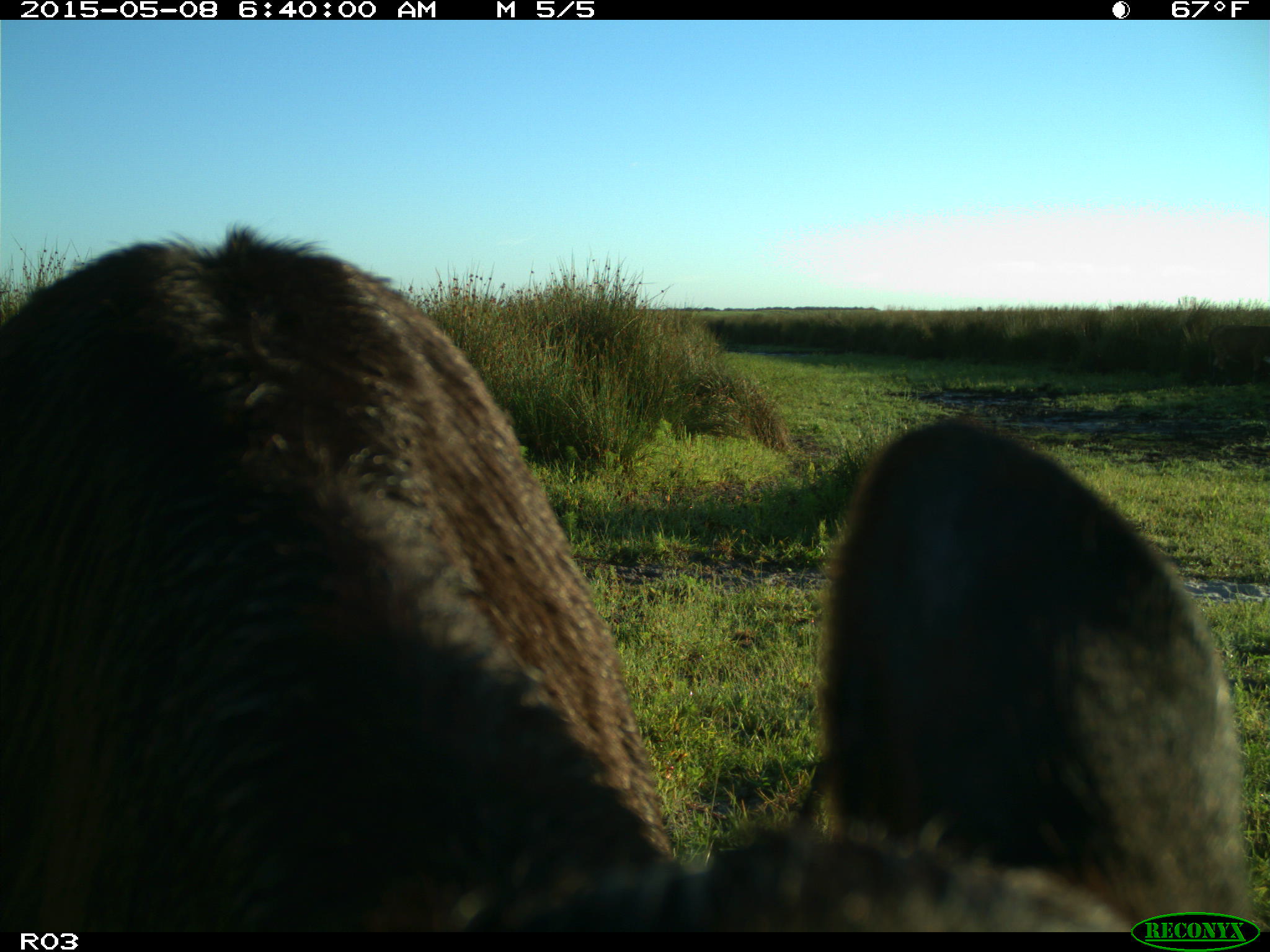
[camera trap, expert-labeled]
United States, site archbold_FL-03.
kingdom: Animalia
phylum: Chordata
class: Mammalia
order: Artiodactyla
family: Bovidae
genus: Bos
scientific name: Bos taurus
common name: domestic cow